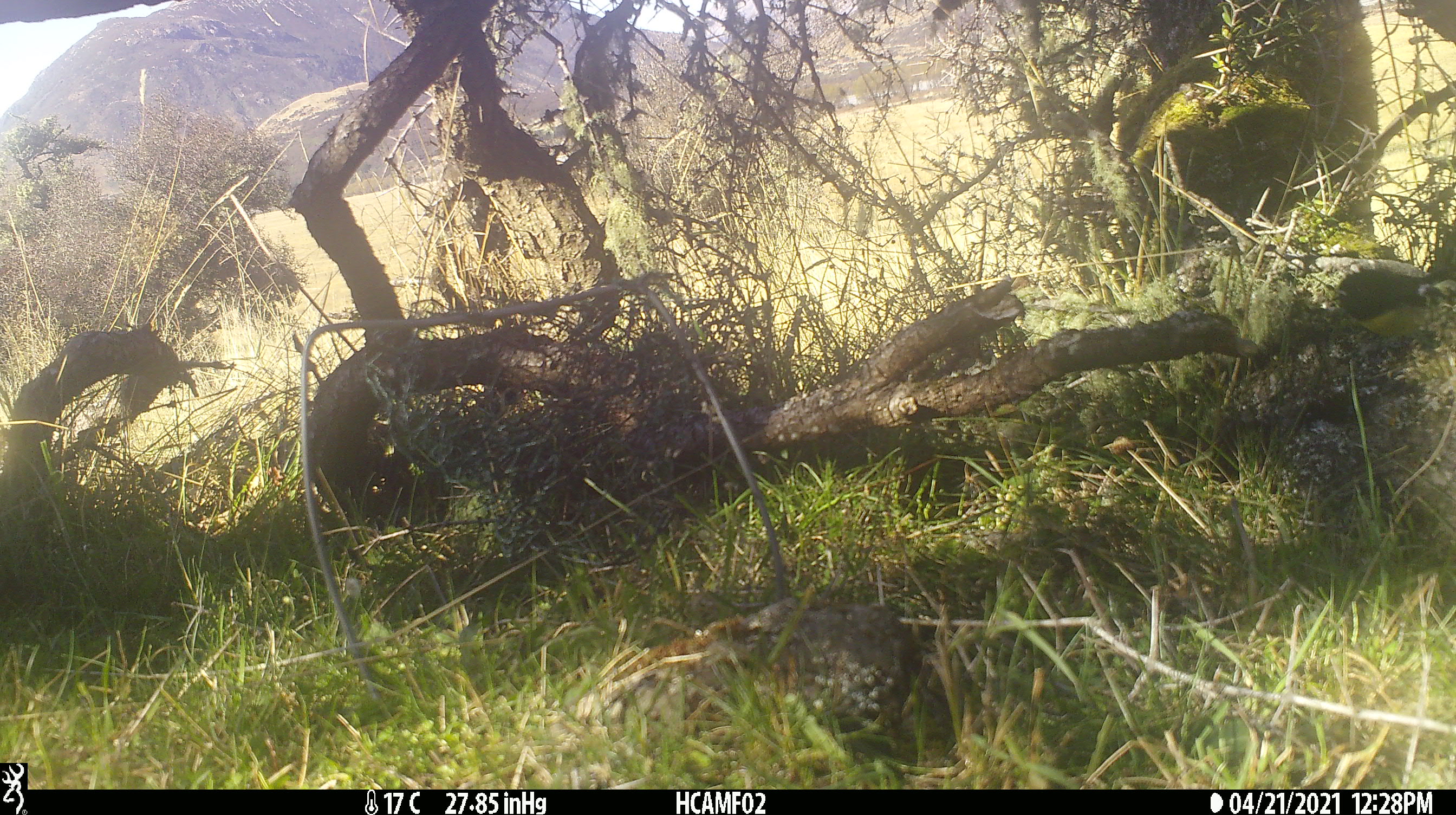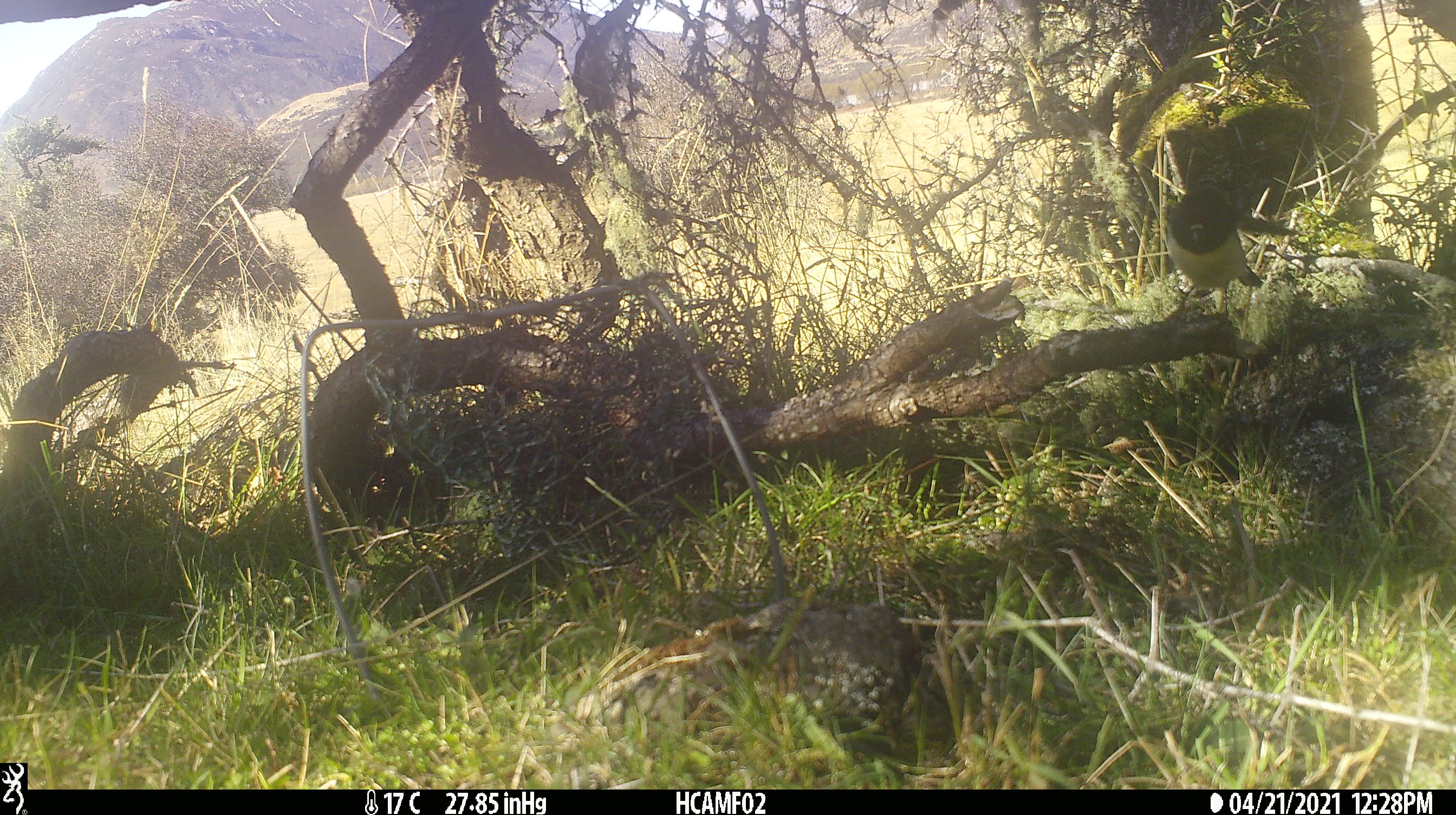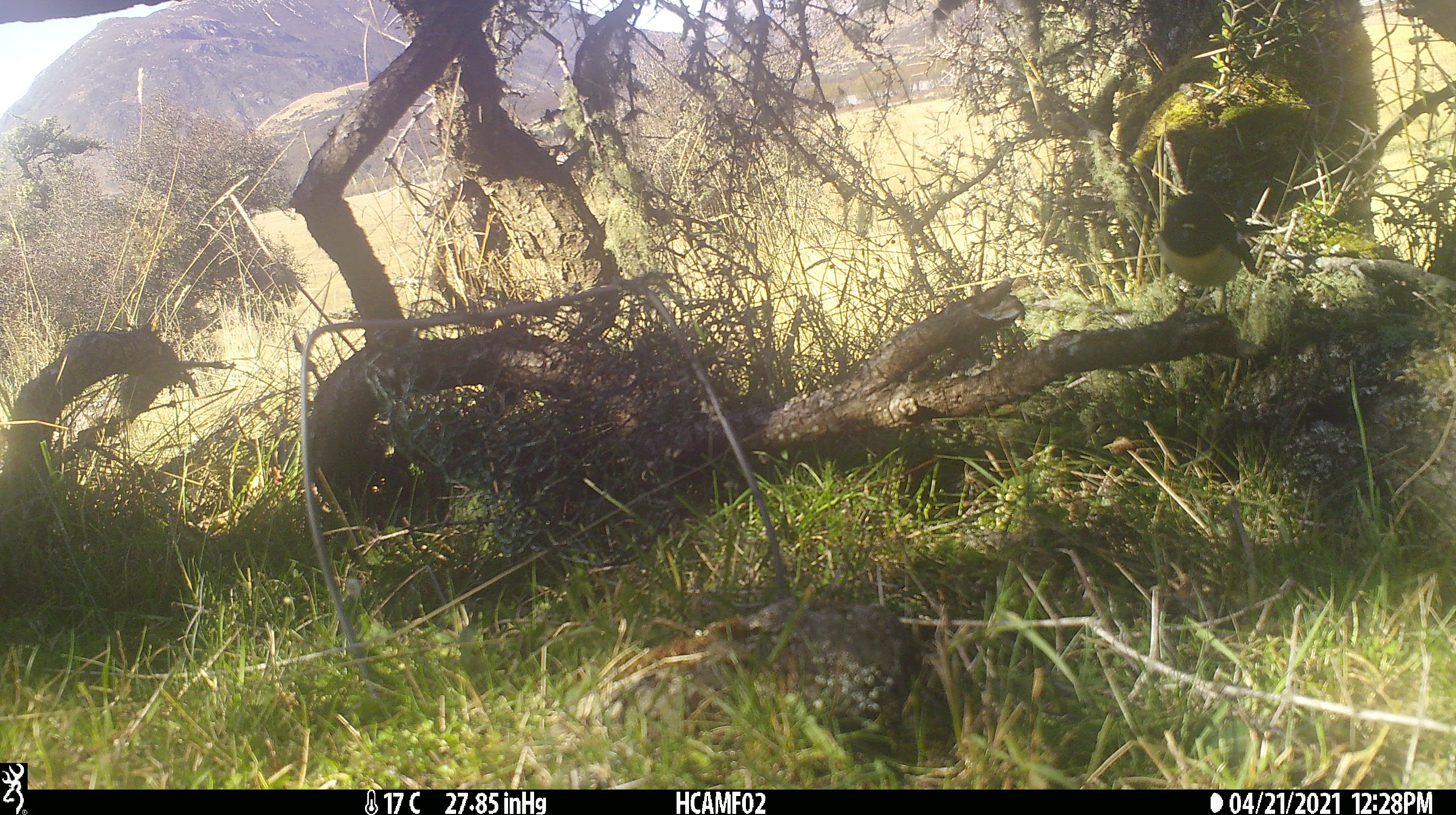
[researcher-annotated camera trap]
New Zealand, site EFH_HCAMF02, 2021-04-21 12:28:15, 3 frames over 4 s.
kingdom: Animalia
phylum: Chordata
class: Aves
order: Passeriformes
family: Petroicidae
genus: Petroica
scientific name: Petroica macrocephala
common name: tomtit